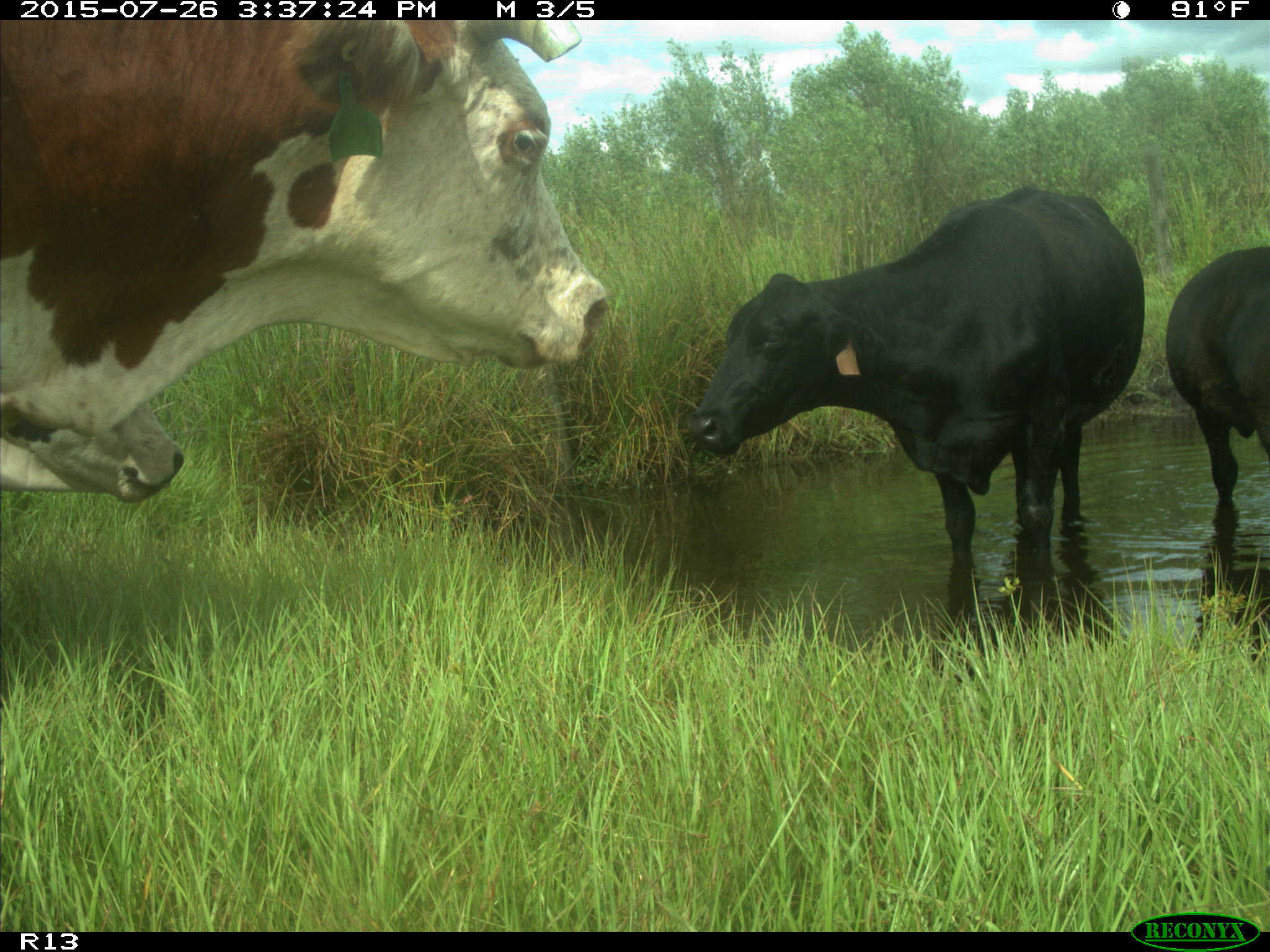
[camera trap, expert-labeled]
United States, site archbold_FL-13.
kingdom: Animalia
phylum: Chordata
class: Mammalia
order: Artiodactyla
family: Bovidae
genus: Bos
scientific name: Bos taurus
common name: domestic cow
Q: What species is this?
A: Bos taurus (domestic cow).